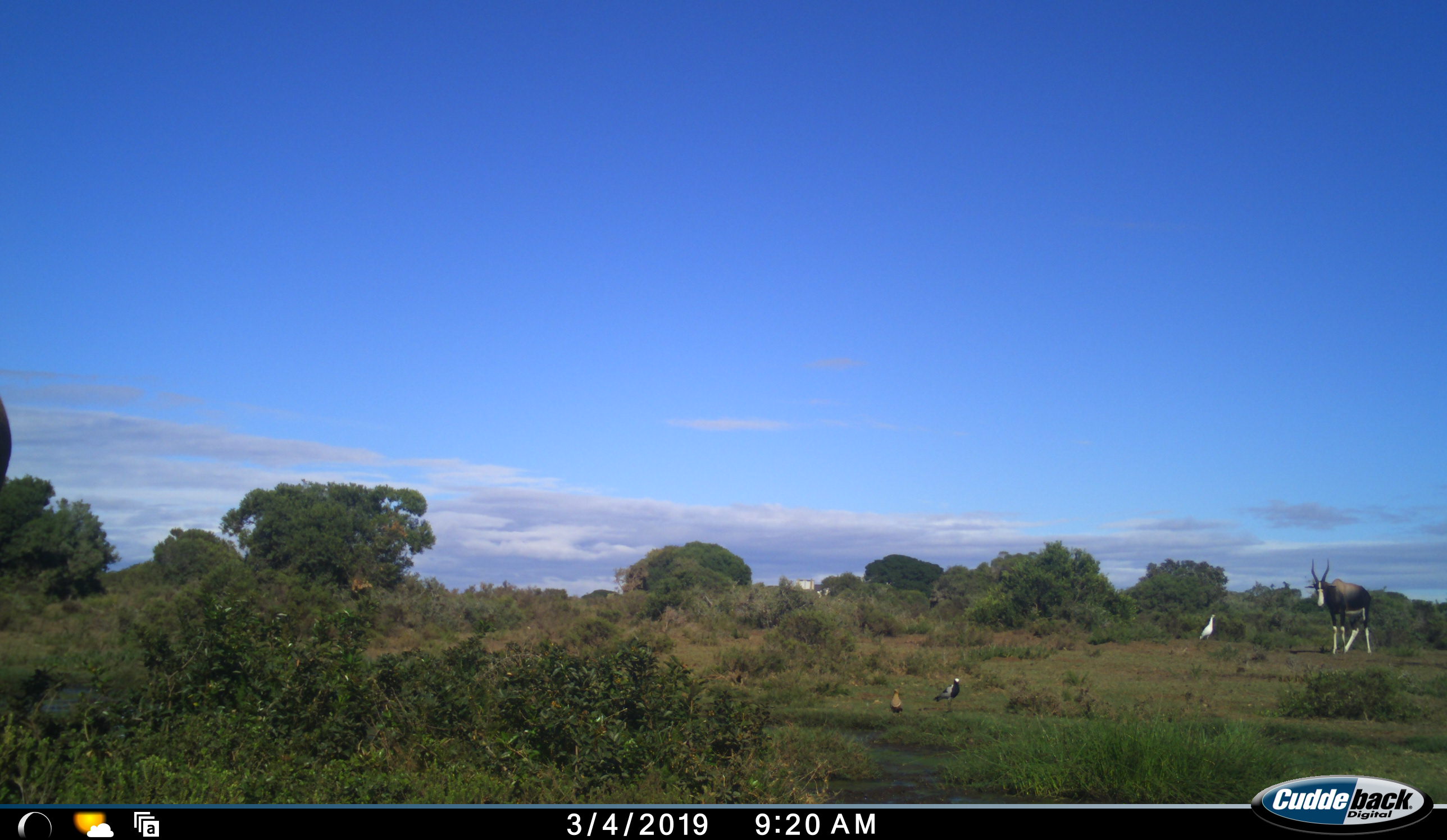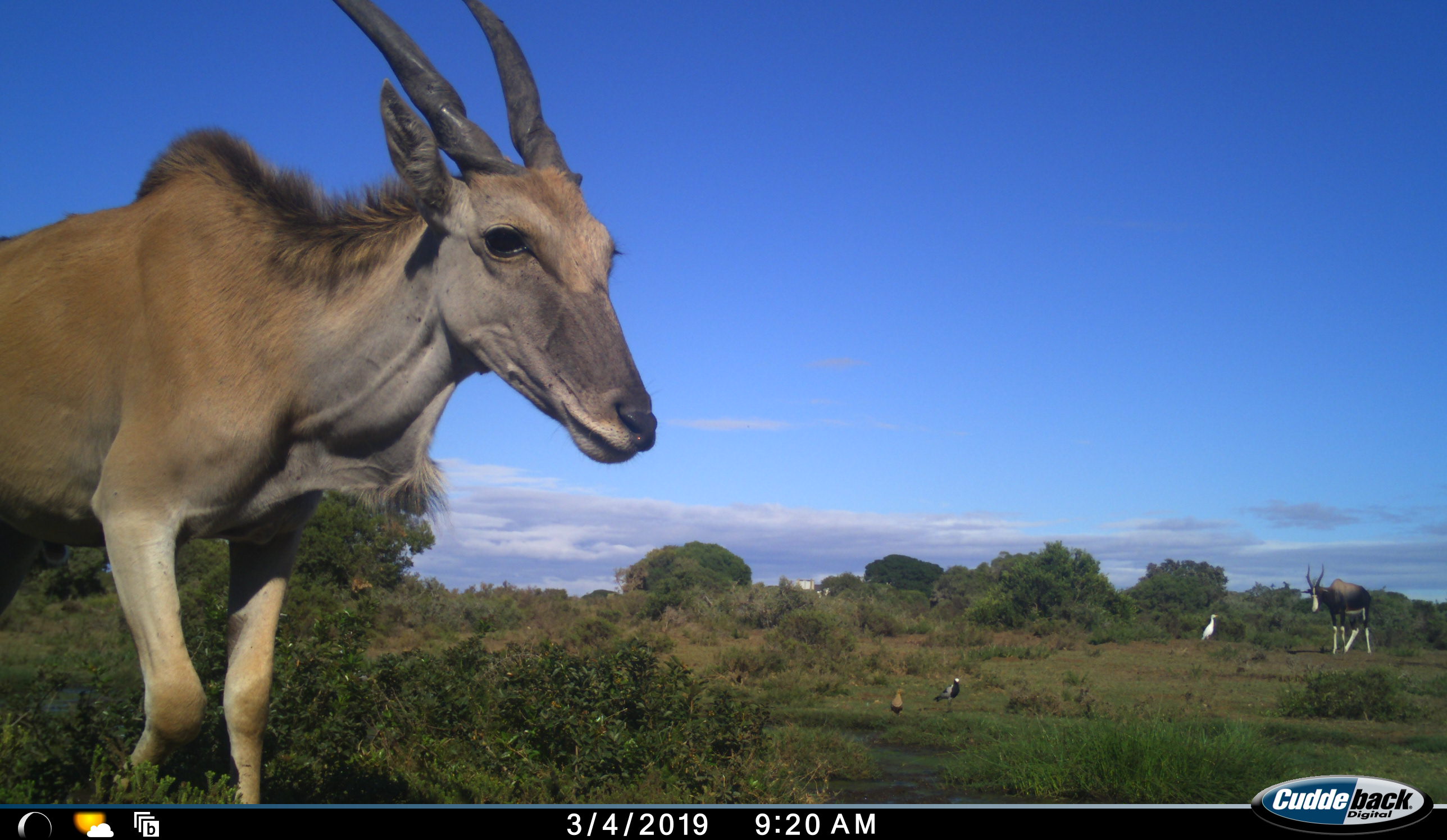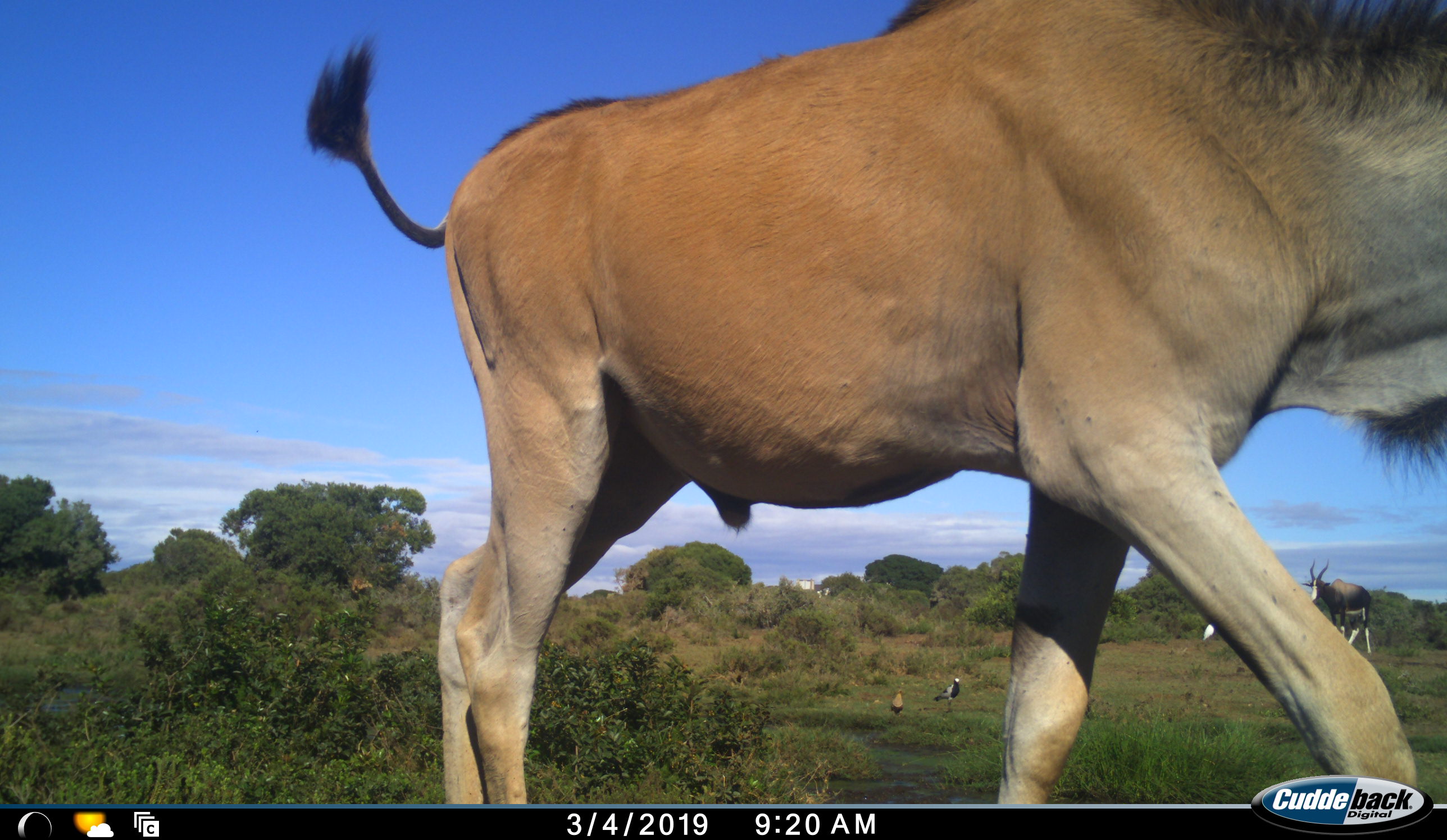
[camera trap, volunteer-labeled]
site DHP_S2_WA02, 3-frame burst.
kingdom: Animalia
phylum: Chordata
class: Mammalia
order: Artiodactyla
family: Bovidae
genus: Tragelaphus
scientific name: Tragelaphus oryx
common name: eland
Eland (Tragelaphus oryx), count 1. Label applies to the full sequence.